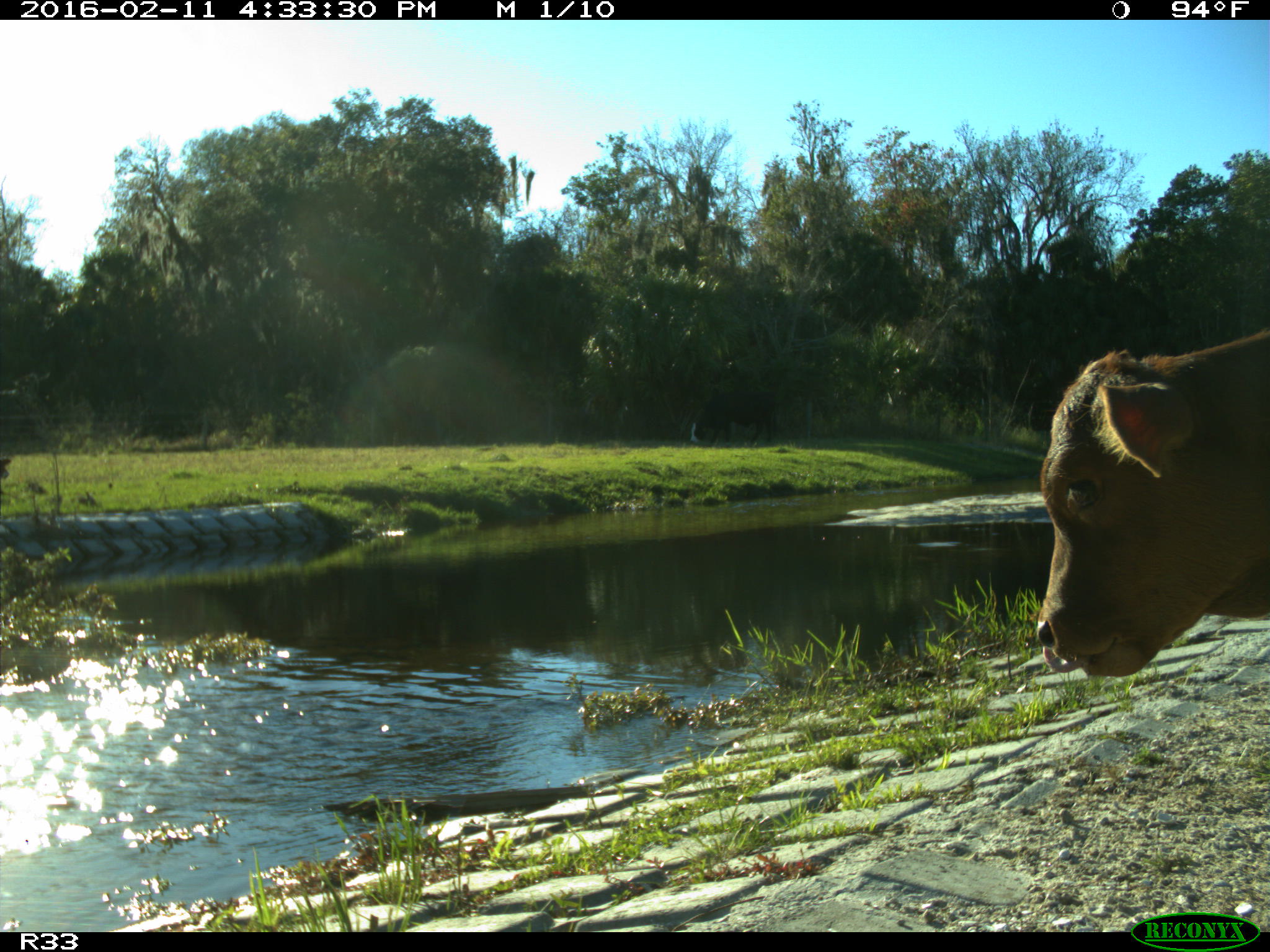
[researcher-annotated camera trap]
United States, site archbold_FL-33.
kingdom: Animalia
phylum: Chordata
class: Mammalia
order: Artiodactyla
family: Bovidae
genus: Bos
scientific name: Bos taurus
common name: domestic cow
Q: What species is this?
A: Bos taurus (domestic cow).